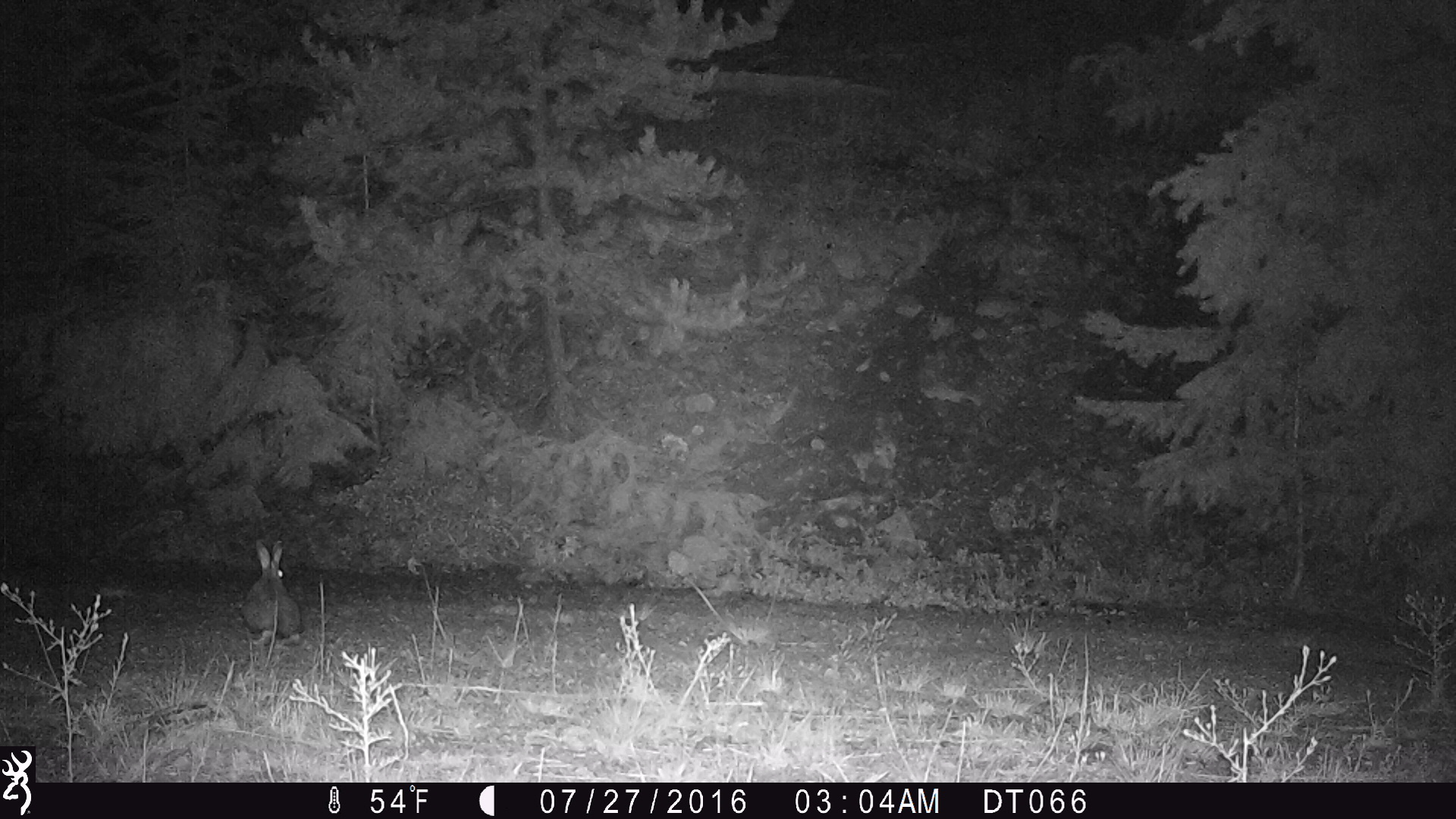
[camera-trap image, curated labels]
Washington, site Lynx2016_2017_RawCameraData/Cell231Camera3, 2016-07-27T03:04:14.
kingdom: Animalia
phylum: Chordata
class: Mammalia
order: Lagomorpha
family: Leporidae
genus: Lepus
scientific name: Lepus americanus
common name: snowshoe hare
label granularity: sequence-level